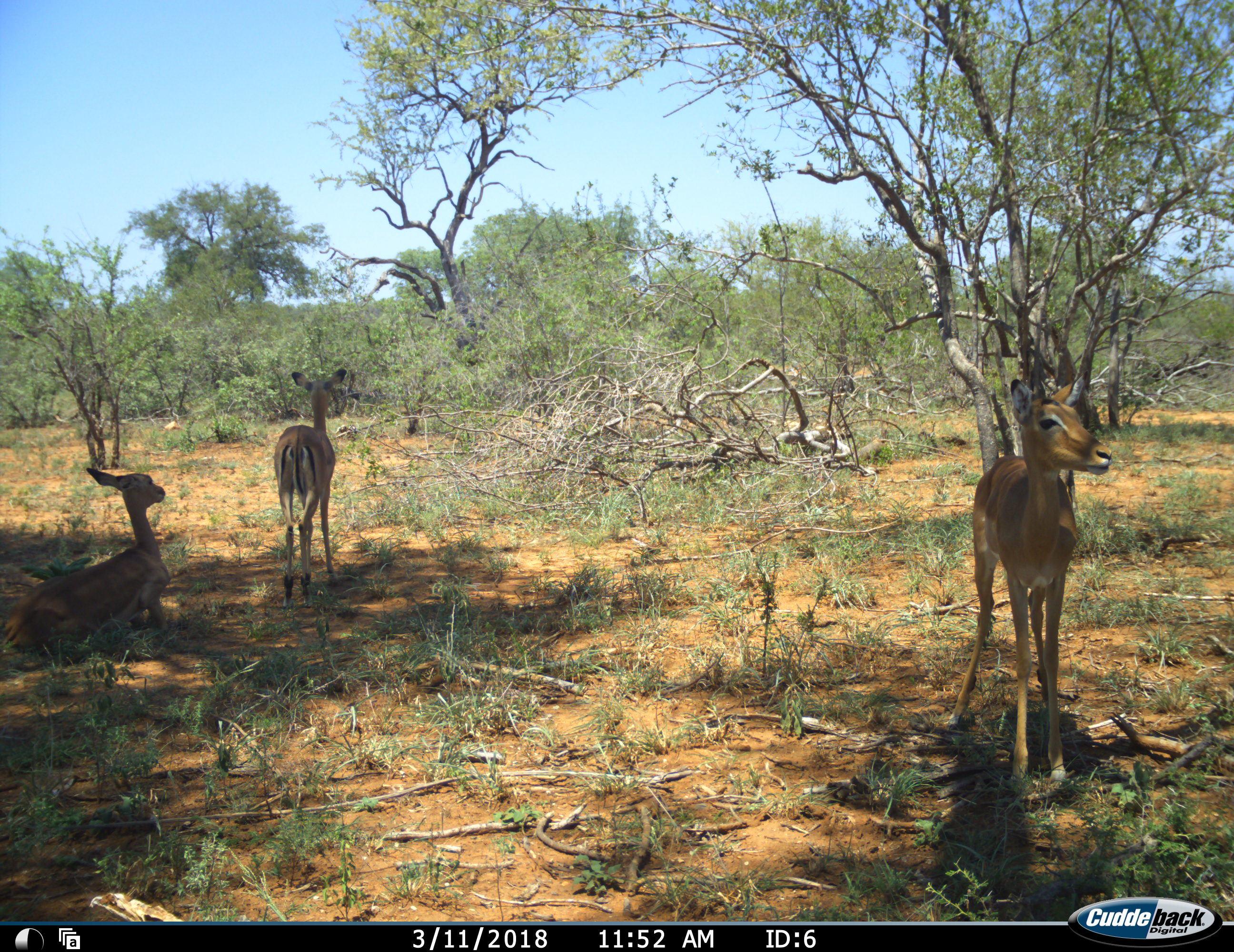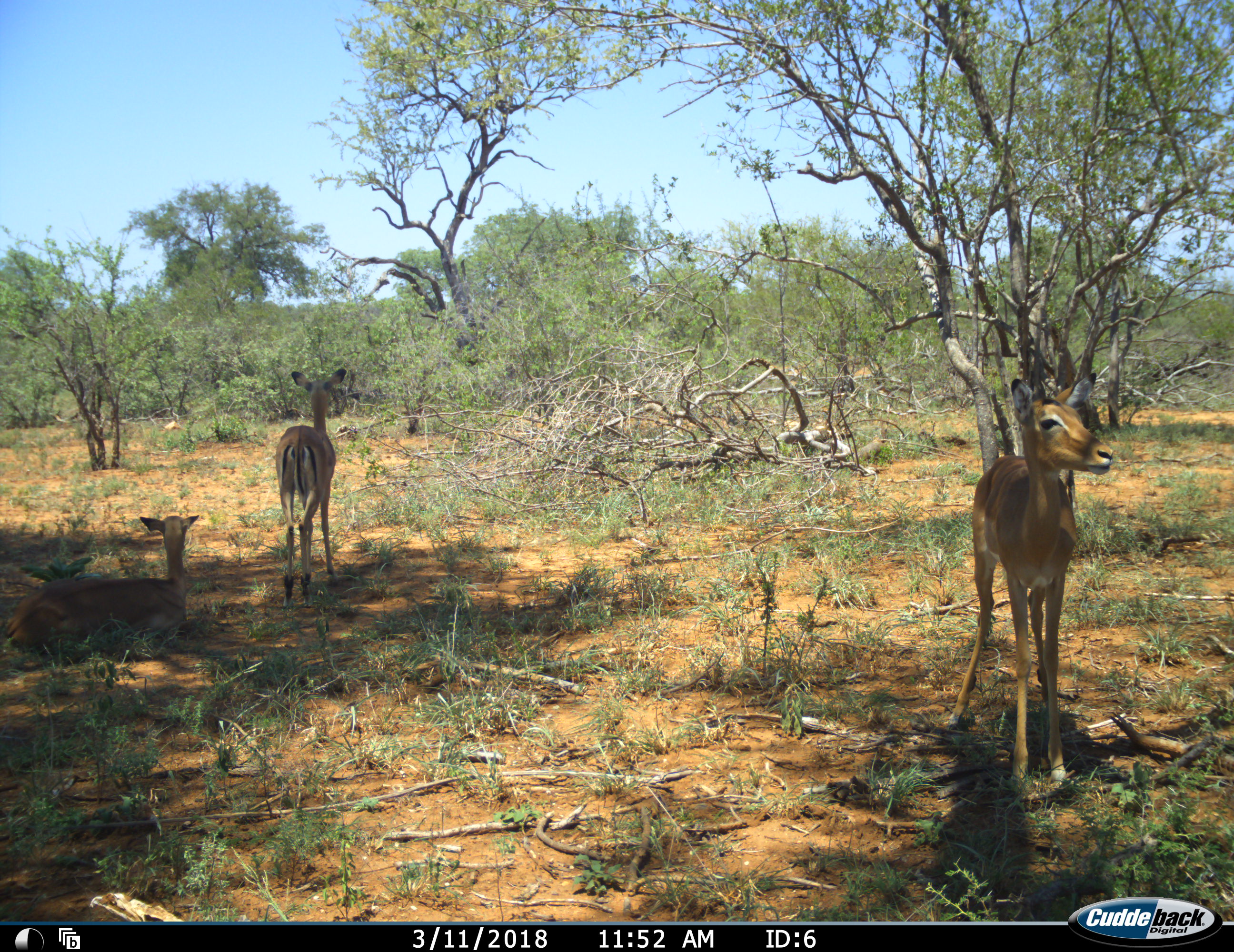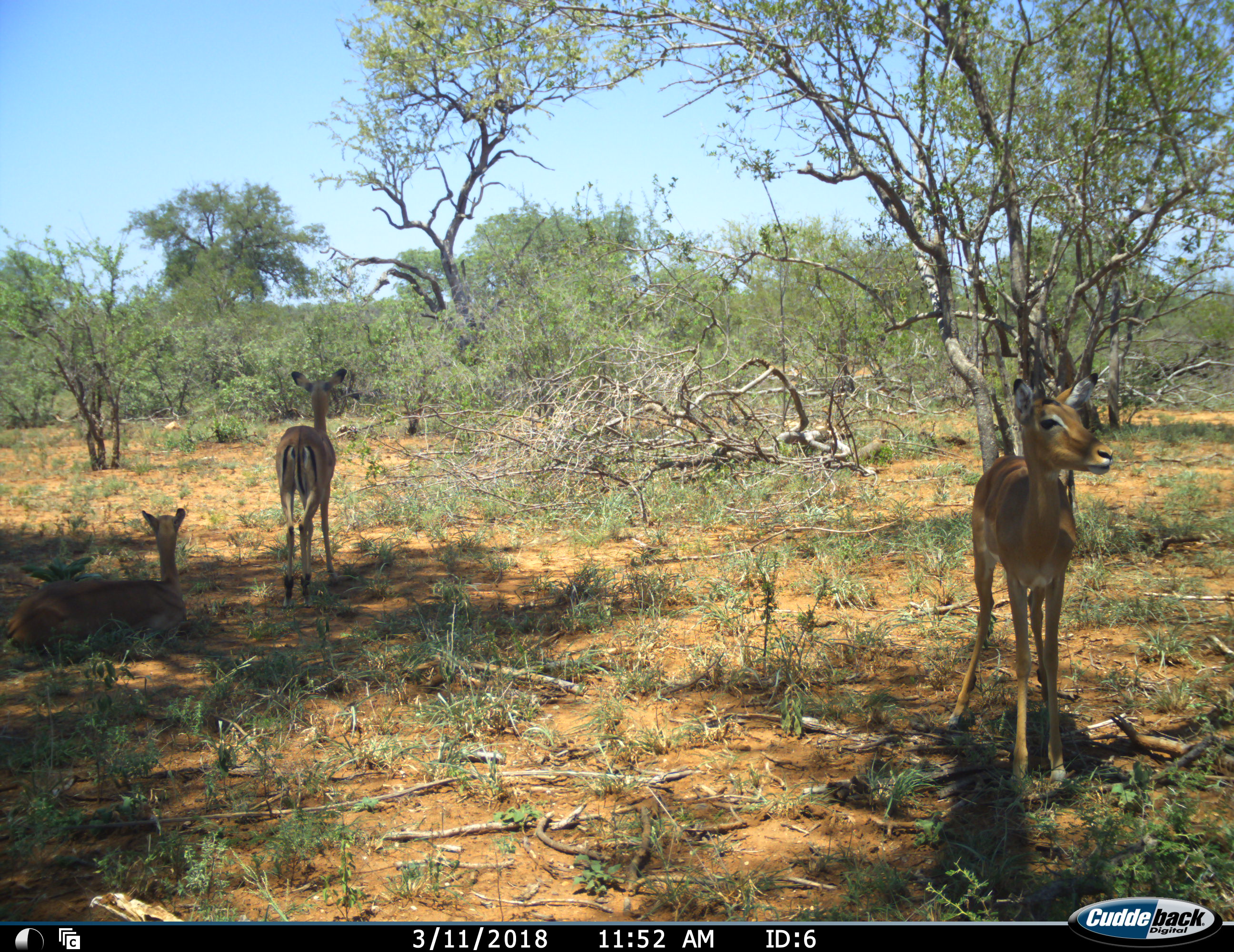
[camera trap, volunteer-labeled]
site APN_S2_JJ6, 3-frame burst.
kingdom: Animalia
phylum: Chordata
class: Mammalia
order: Artiodactyla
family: Bovidae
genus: Aepyceros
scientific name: Aepyceros melampus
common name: impala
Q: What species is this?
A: Impala (Aepyceros melampus).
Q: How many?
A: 3.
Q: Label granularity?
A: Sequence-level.